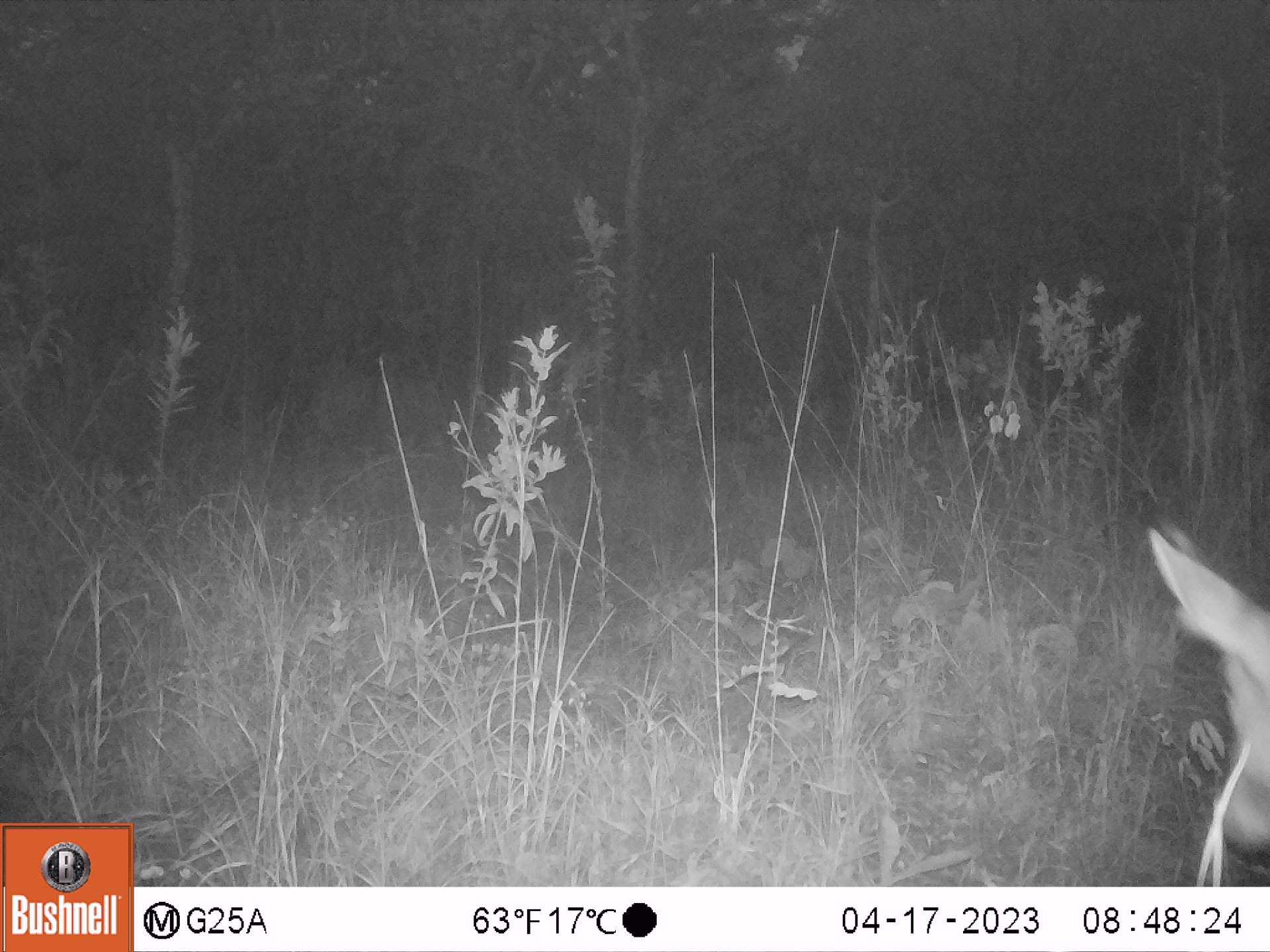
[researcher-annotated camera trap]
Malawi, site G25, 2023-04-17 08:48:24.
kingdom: Animalia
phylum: Chordata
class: Mammalia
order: Artiodactyla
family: Bovidae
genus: Redunca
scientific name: Redunca arundinum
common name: southern reedbuck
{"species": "southern reedbuck (Redunca arundinum)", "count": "1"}